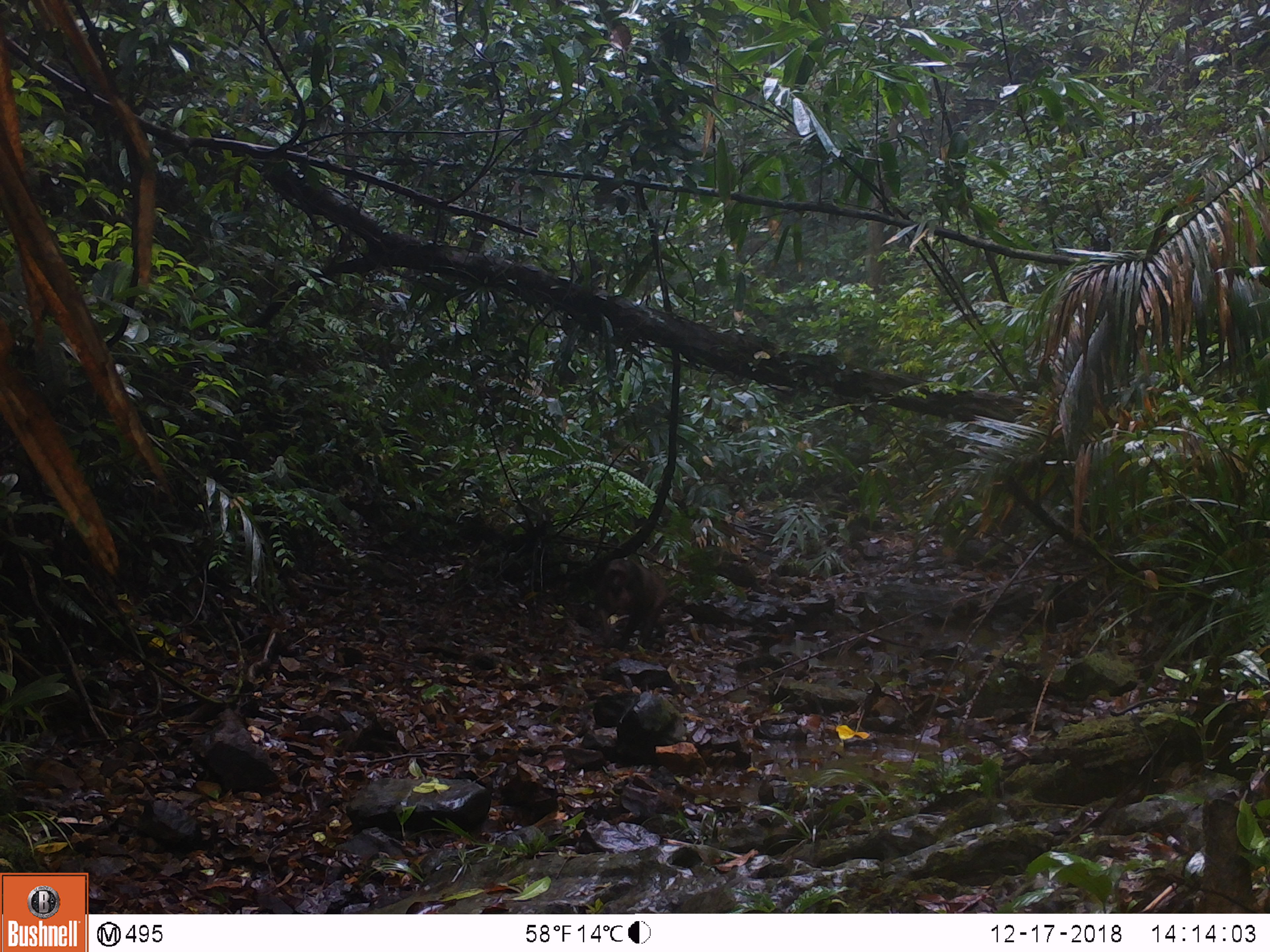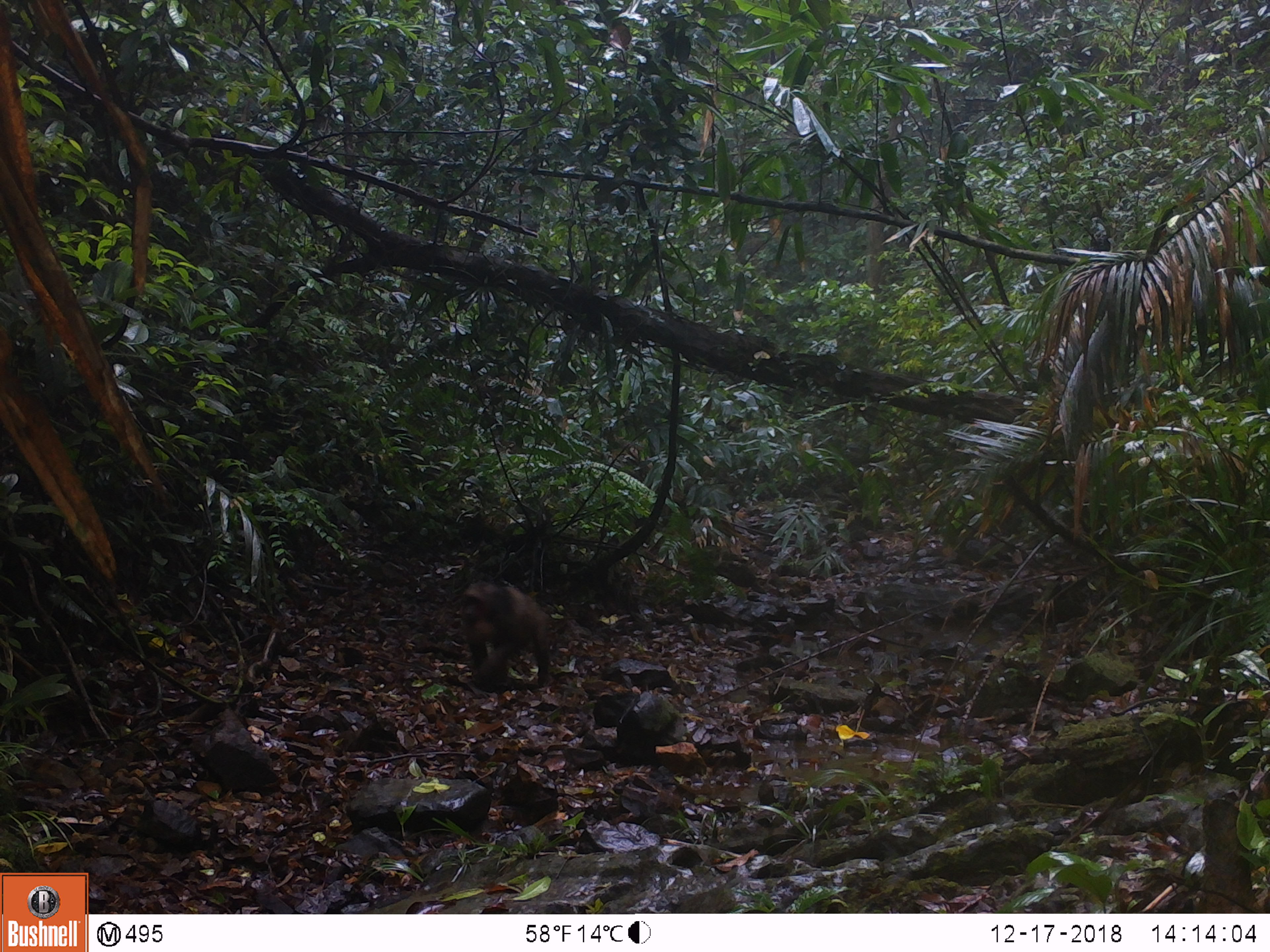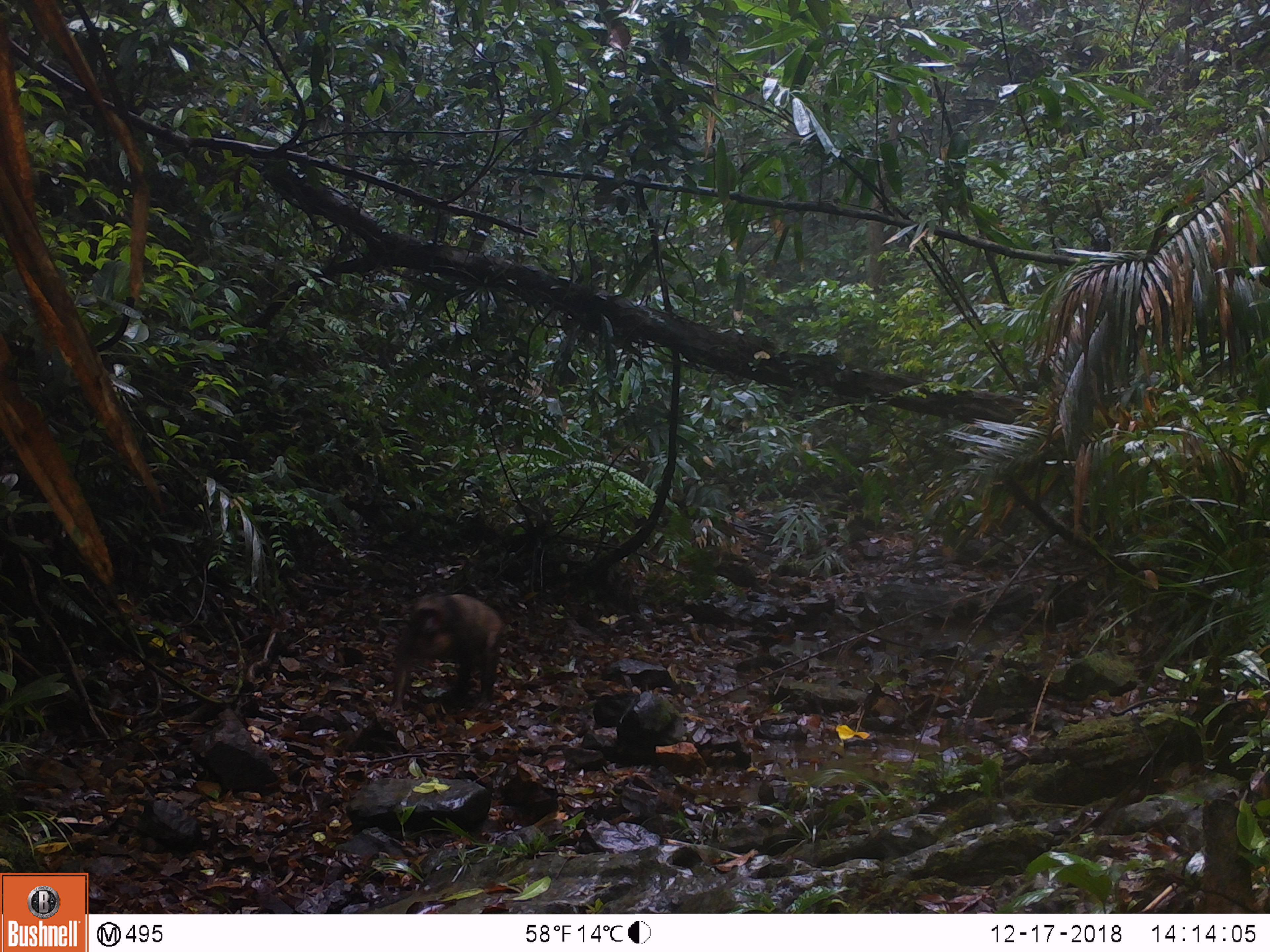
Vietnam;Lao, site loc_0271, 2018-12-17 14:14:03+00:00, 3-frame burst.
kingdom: Animalia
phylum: Chordata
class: Mammalia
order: Primates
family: Cercopithecidae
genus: Macaca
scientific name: Macaca arctoides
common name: stump-tailed macaque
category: stump tailed macaque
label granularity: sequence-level